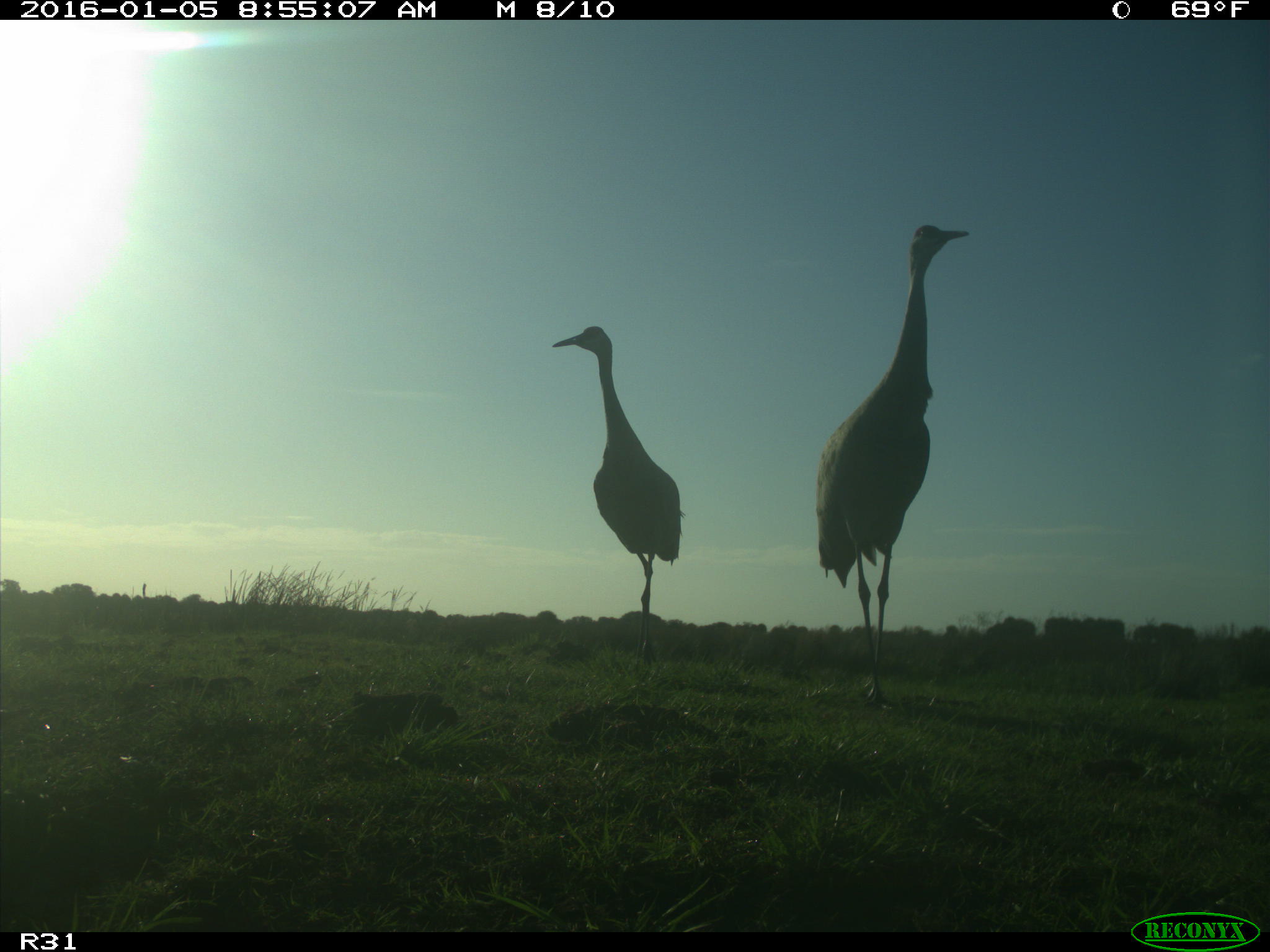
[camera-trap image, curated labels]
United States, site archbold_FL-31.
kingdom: Animalia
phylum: Chordata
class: Aves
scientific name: Aves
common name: birds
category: unidentified bird